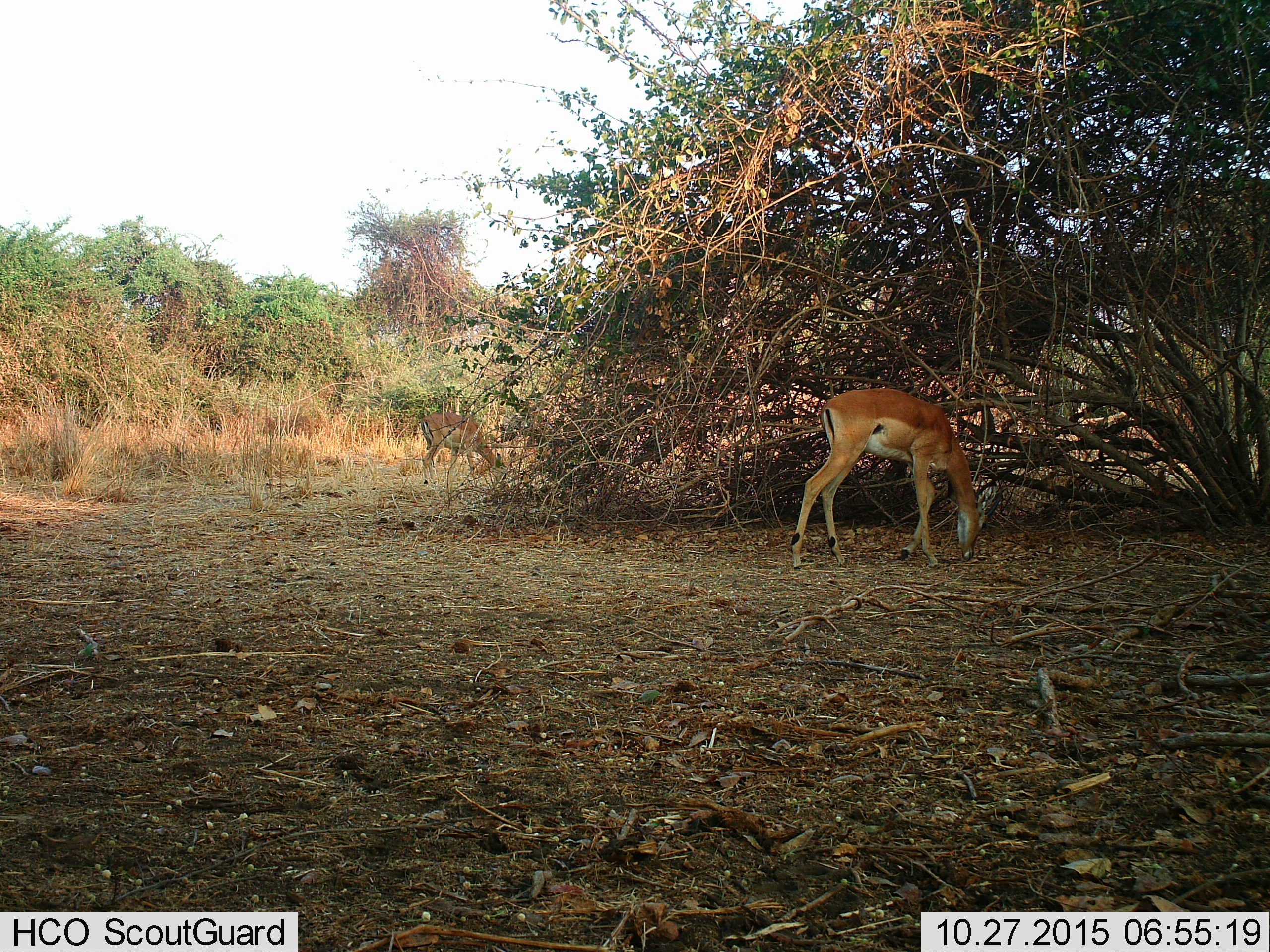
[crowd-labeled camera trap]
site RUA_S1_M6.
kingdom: Animalia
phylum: Chordata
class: Mammalia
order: Artiodactyla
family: Bovidae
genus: Aepyceros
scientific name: Aepyceros melampus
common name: impala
Impala (Aepyceros melampus), count 2. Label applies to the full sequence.